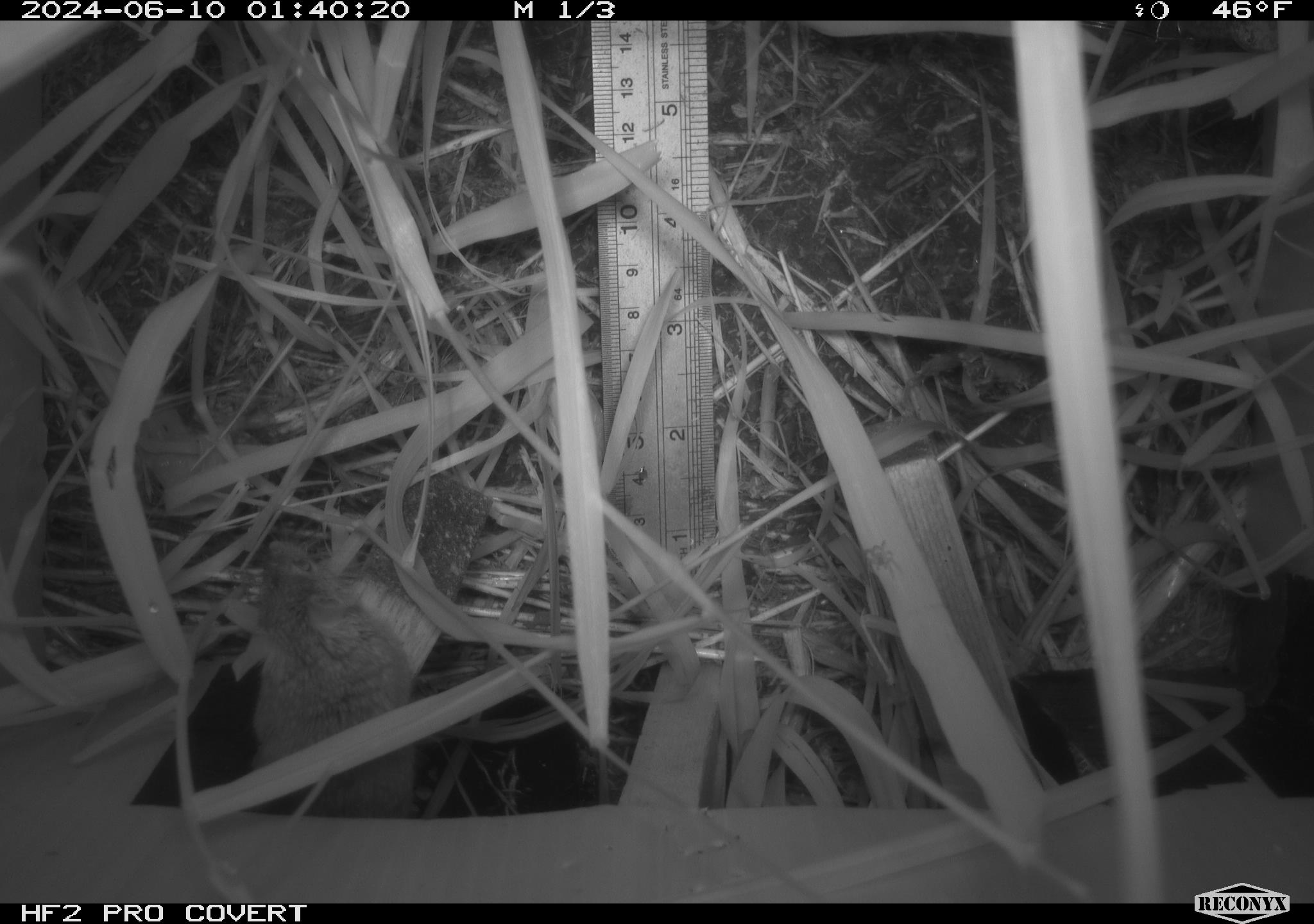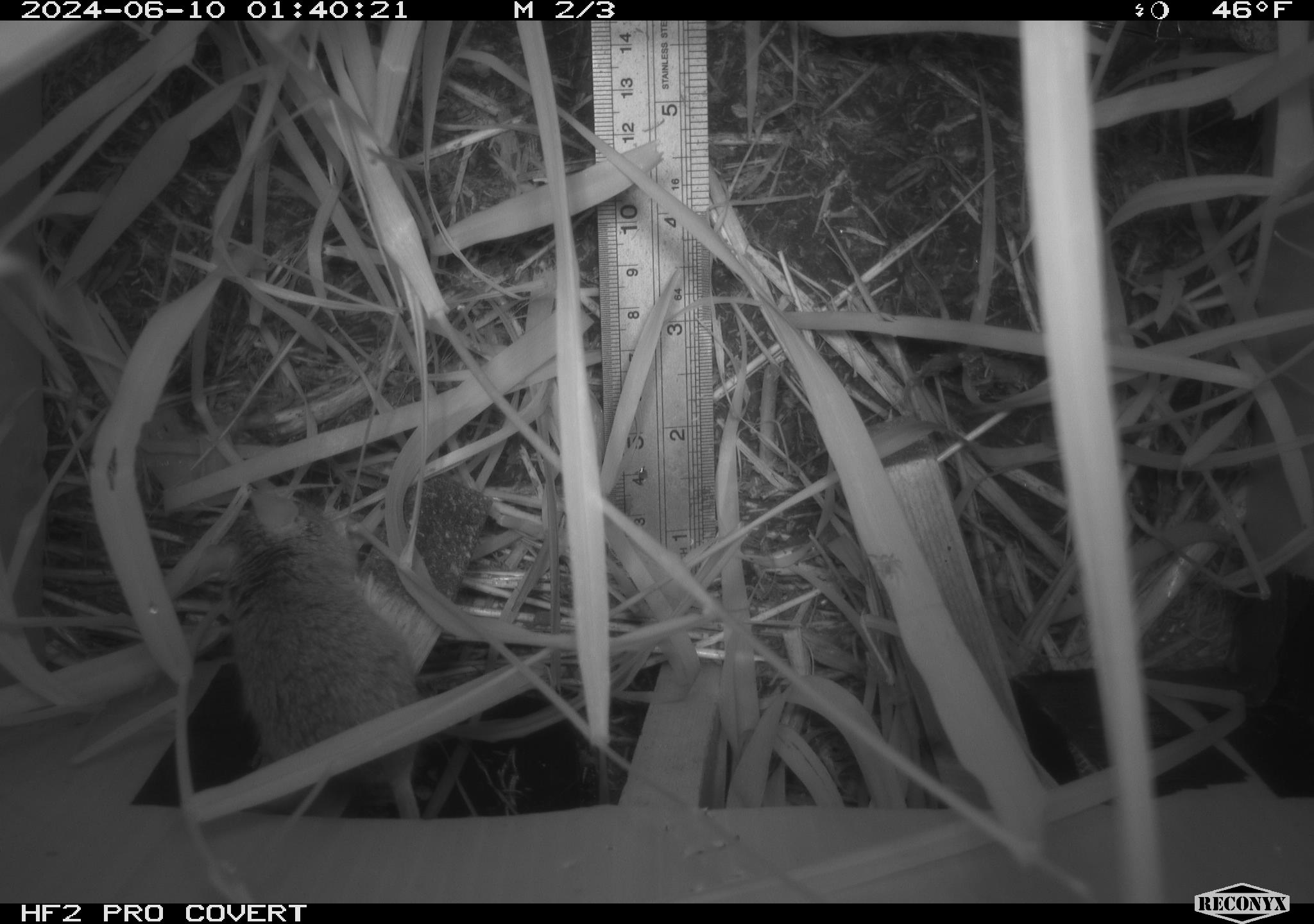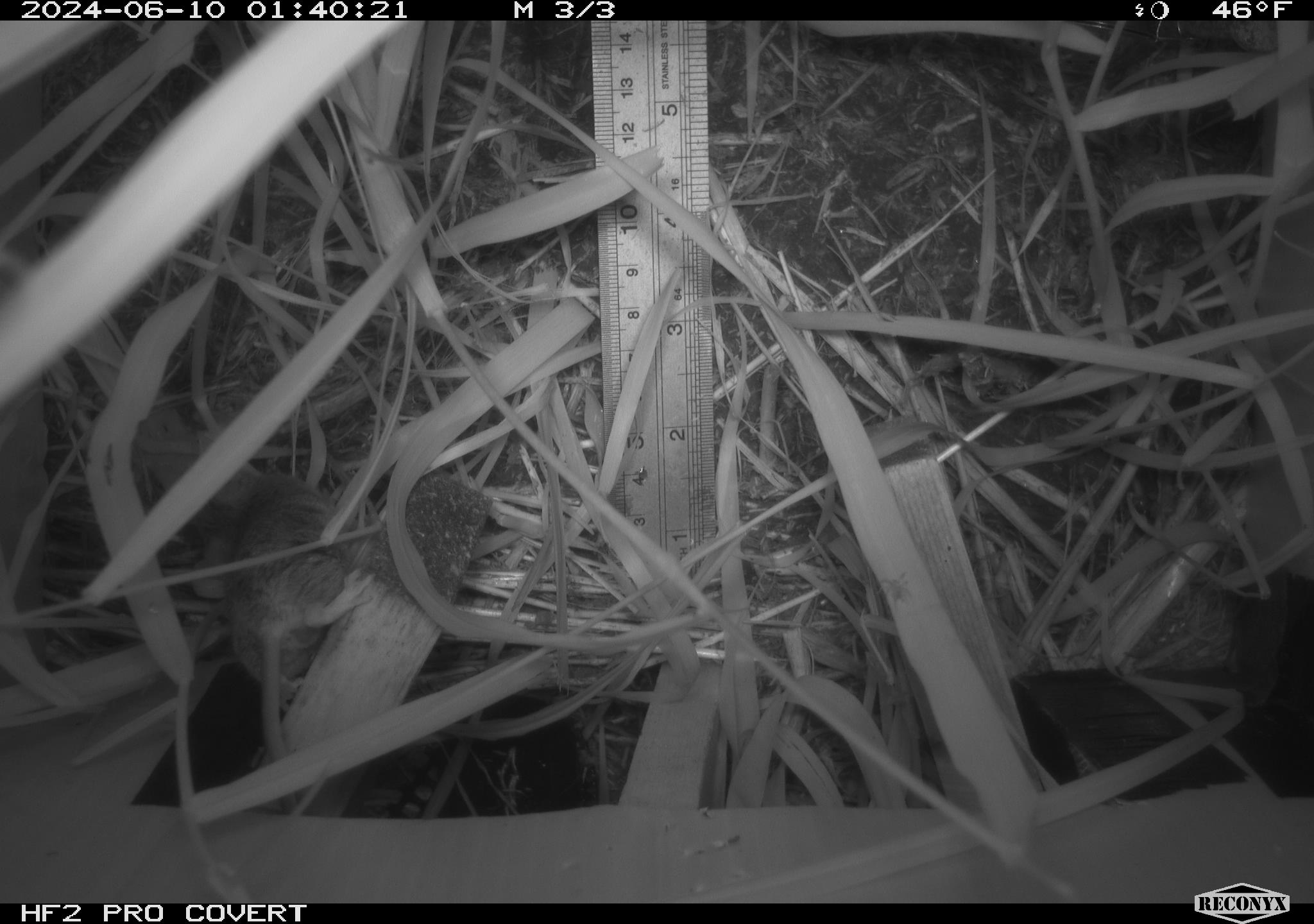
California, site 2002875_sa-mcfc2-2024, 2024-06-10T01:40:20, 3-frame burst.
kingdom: Animalia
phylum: Chordata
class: Mammalia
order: Rodentia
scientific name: Rodentia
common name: rodent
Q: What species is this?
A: Rodent (Rodentia).